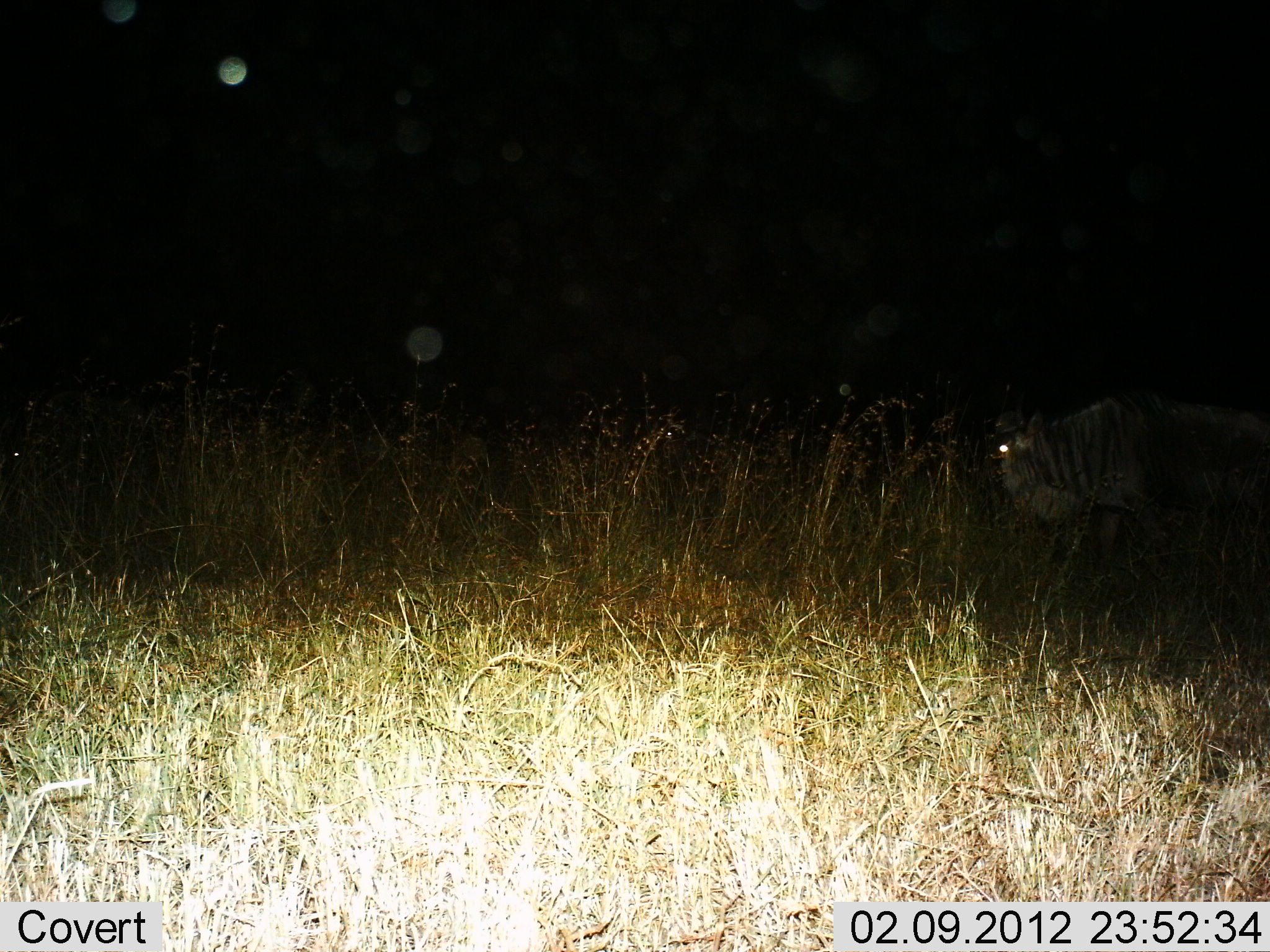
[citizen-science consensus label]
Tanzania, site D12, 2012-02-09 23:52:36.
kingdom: Animalia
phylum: Chordata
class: Mammalia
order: Artiodactyla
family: Bovidae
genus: Connochaetes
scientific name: Connochaetes taurinus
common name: blue wildebeest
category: wildebeest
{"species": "wildebeest (blue wildebeest) (Connochaetes taurinus)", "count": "1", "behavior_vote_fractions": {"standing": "50%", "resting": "0%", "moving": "60%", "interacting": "0%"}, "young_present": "0%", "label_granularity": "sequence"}